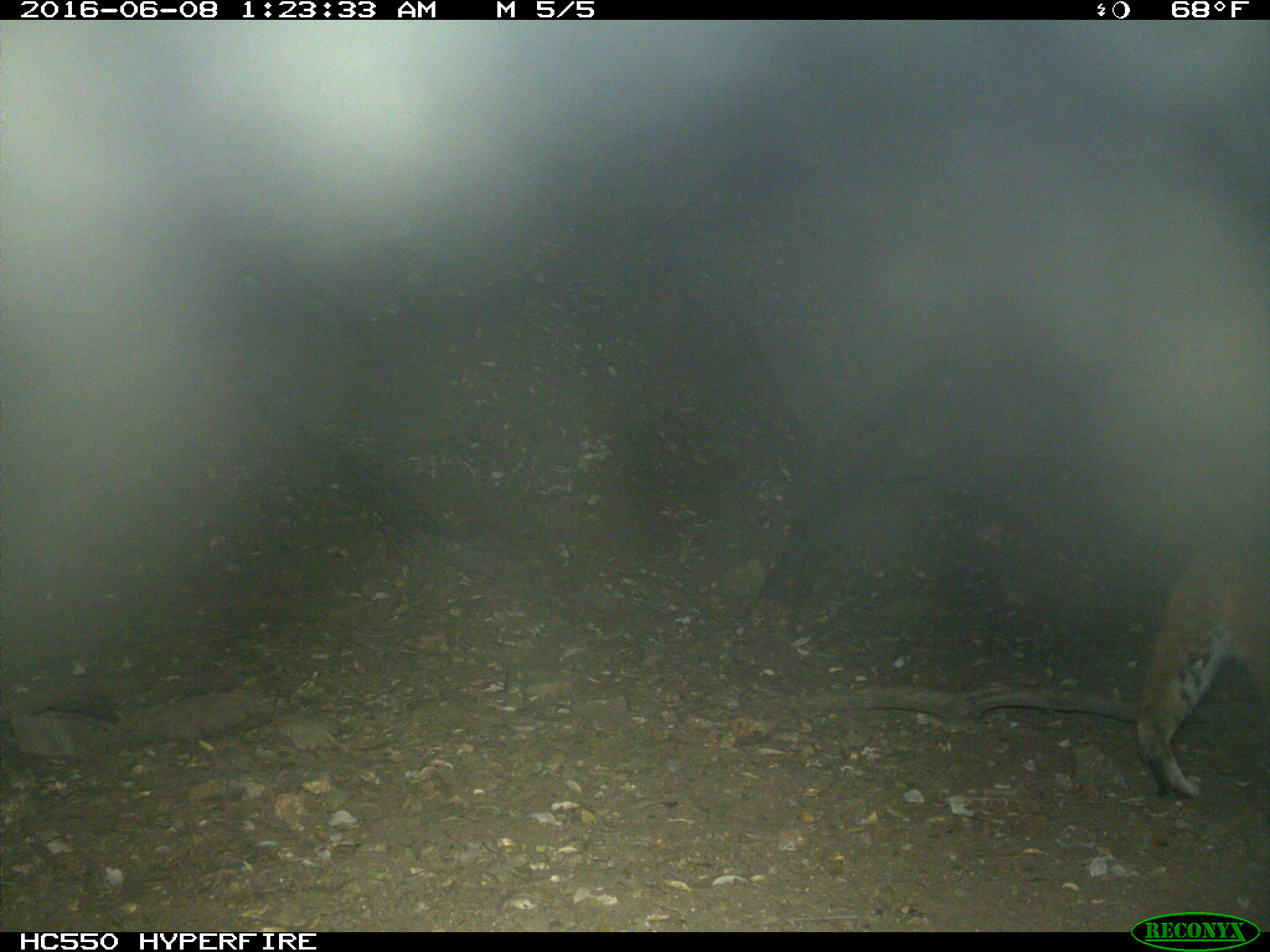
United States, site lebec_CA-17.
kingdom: Animalia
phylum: Chordata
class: Mammalia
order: Carnivora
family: Felidae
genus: Lynx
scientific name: Lynx rufus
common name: bobcat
Lynx rufus (bobcat).